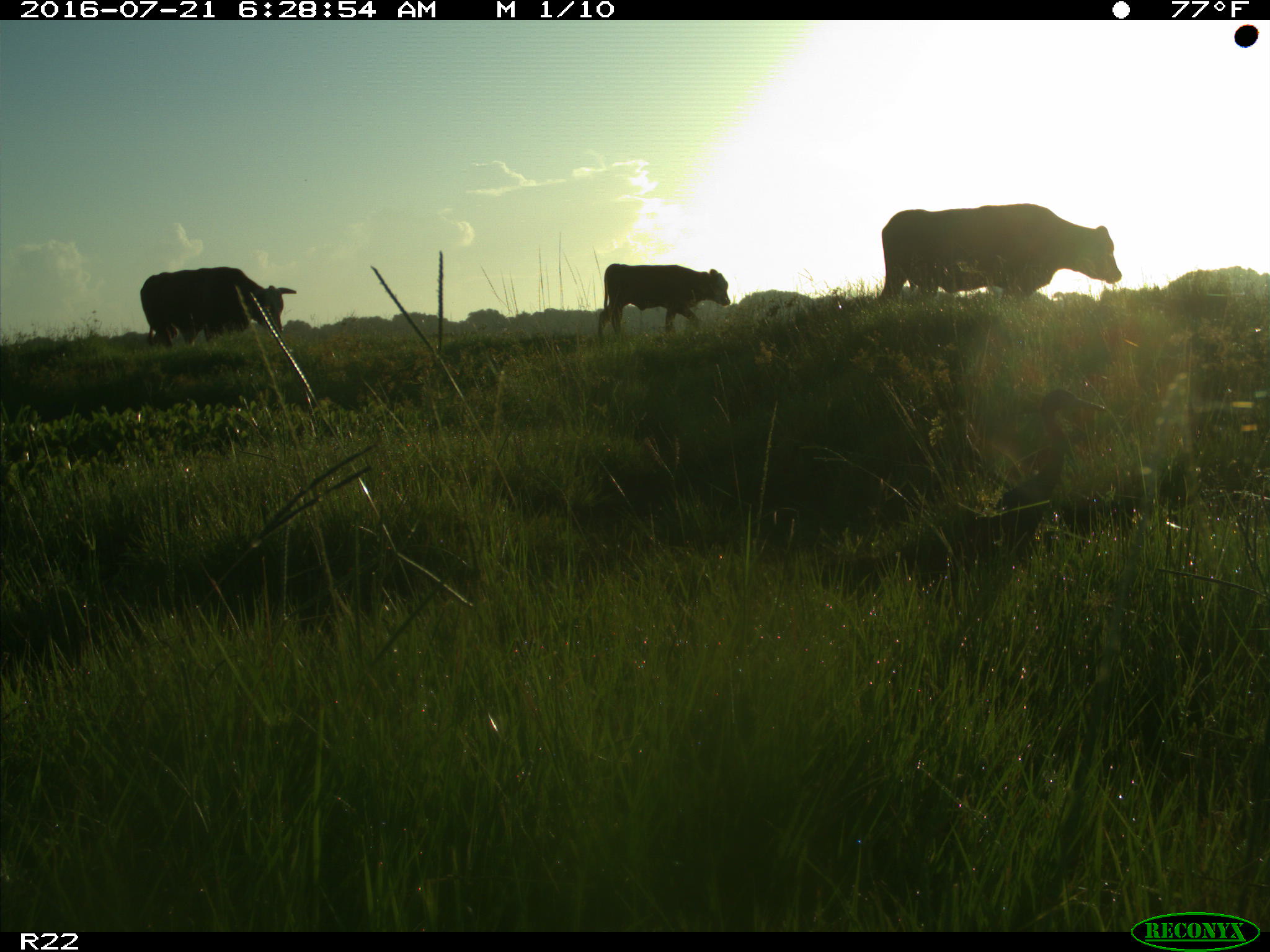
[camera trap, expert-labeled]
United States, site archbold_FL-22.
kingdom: Animalia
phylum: Chordata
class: Mammalia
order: Artiodactyla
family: Bovidae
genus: Bos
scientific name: Bos taurus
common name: domestic cow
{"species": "Bos taurus (domestic cow)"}